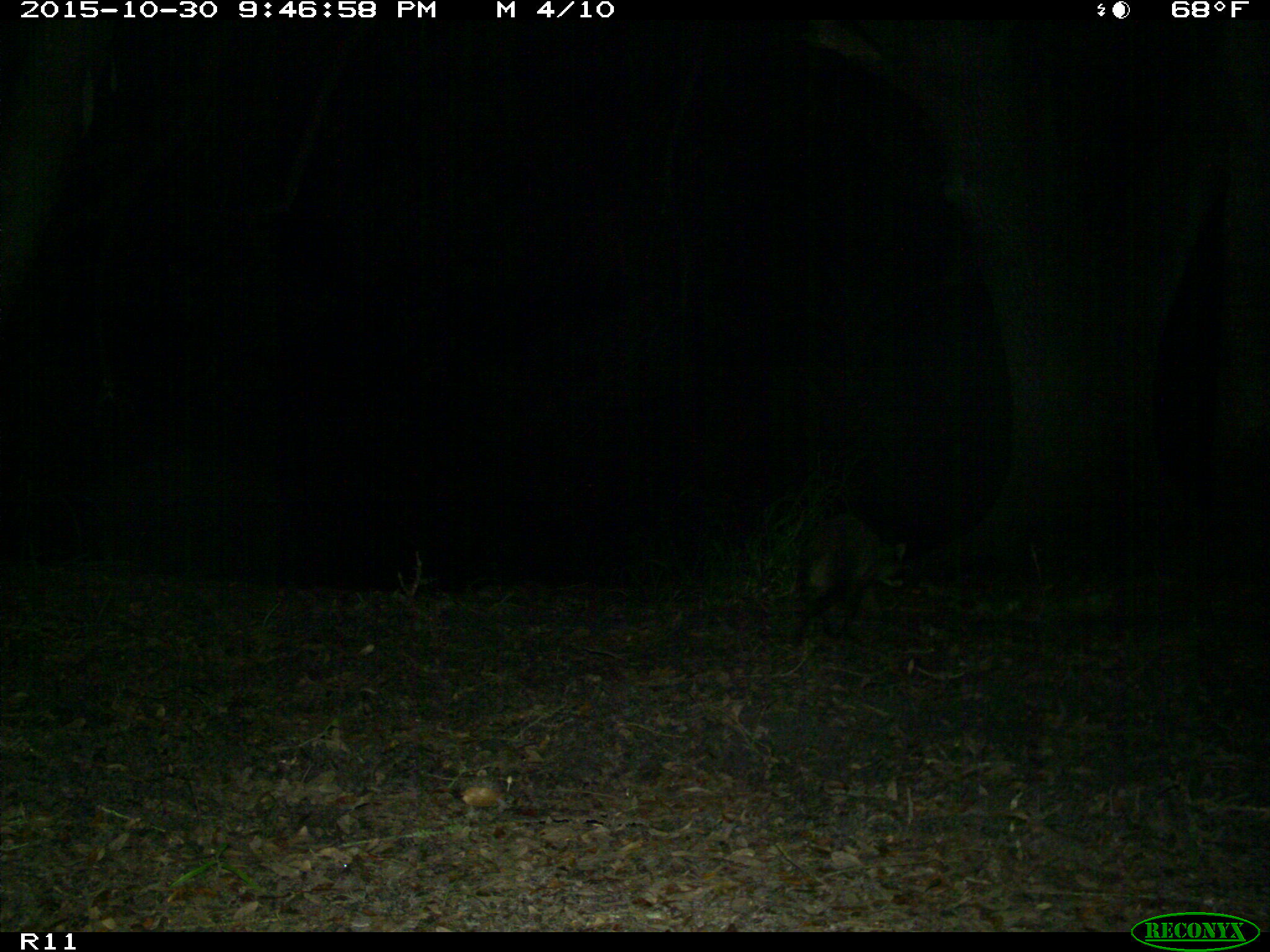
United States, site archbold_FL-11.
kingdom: Animalia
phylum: Chordata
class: Mammalia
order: Carnivora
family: Procyonidae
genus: Procyon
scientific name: Procyon lotor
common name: common raccoon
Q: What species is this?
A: Procyon lotor (common raccoon).